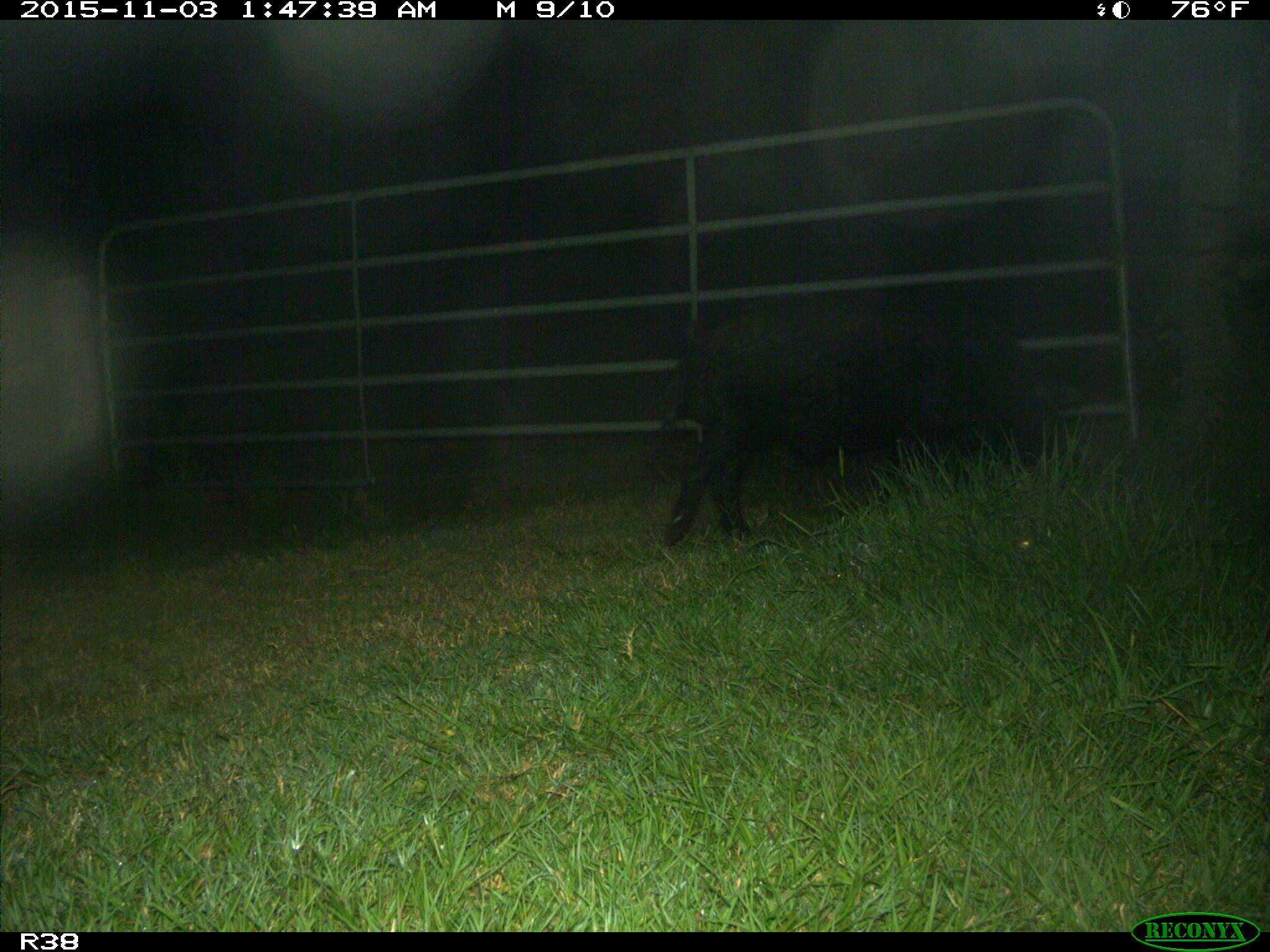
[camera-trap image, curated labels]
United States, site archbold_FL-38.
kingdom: Animalia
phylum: Chordata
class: Mammalia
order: Artiodactyla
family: Suidae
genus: Sus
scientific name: Sus scrofa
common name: wild boar